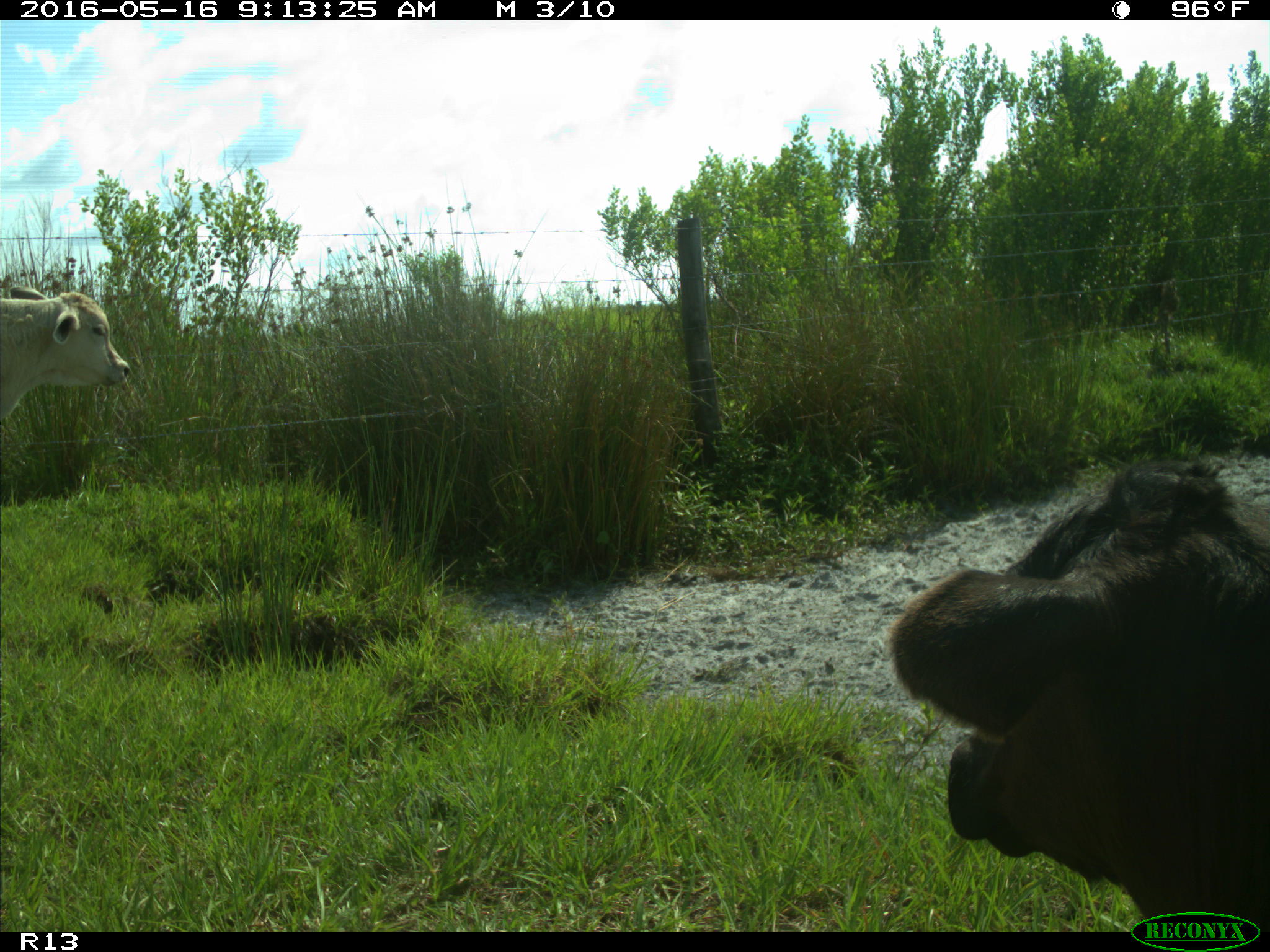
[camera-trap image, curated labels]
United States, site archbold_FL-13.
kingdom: Animalia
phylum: Chordata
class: Mammalia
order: Artiodactyla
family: Bovidae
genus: Bos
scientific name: Bos taurus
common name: domestic cow